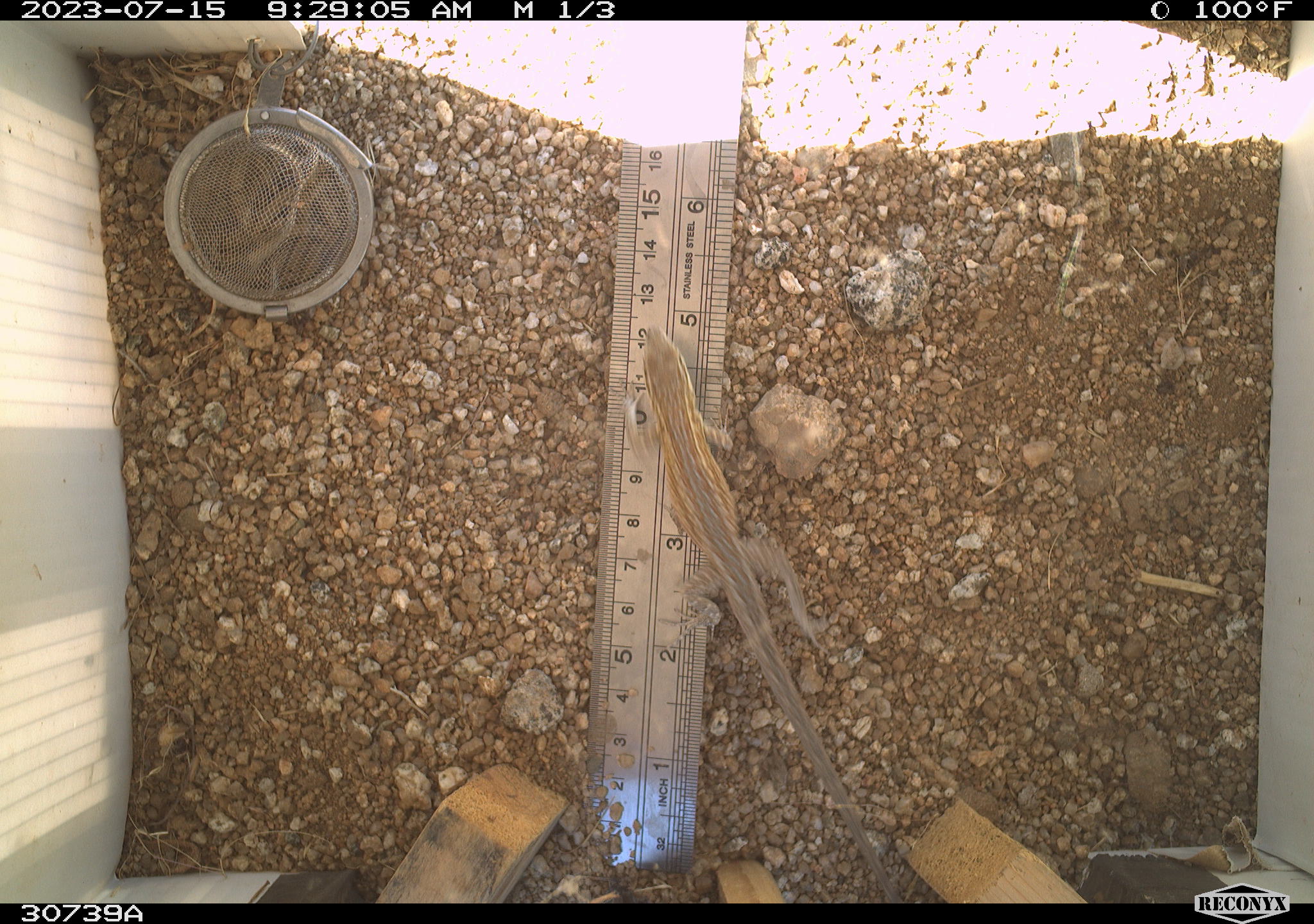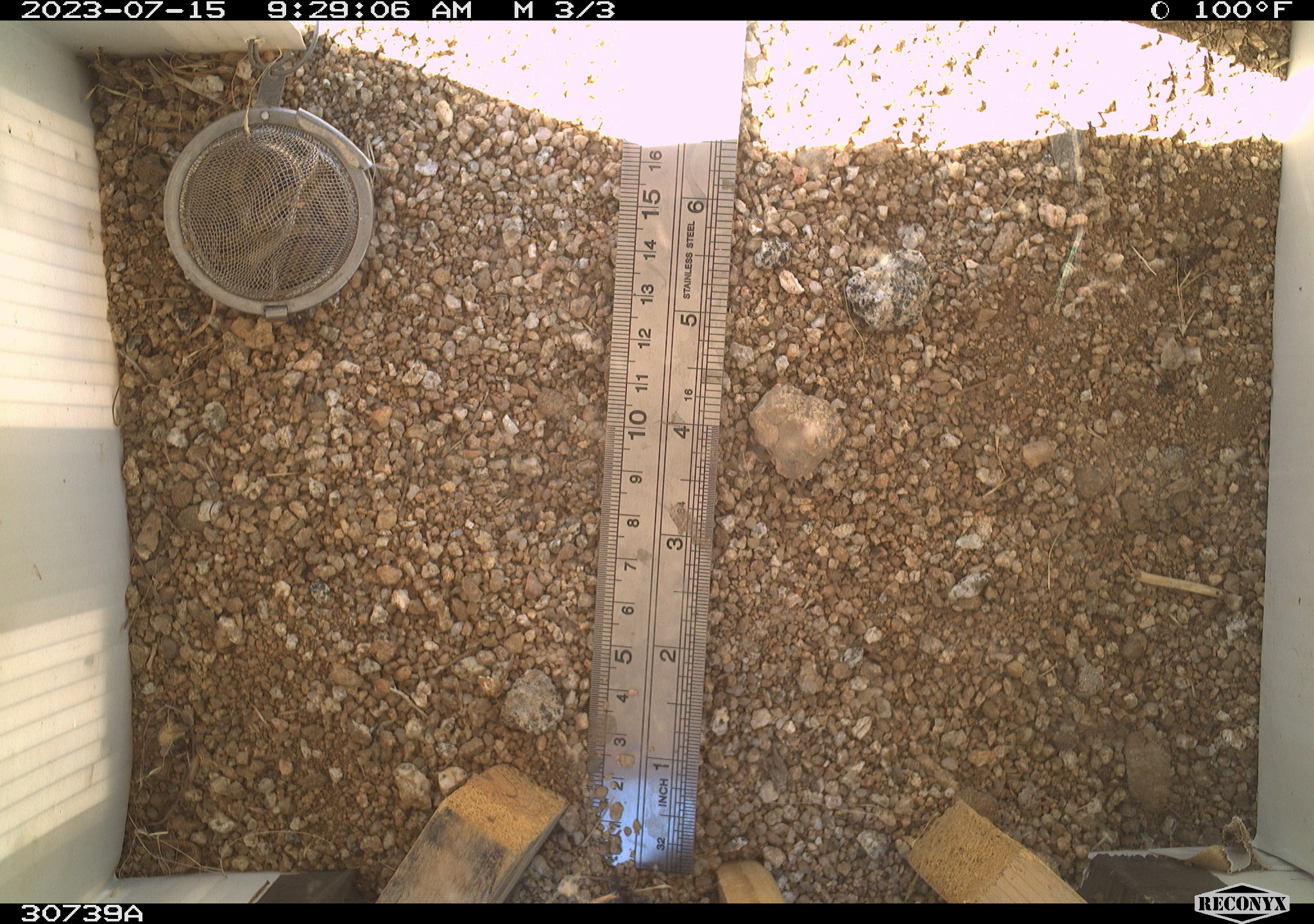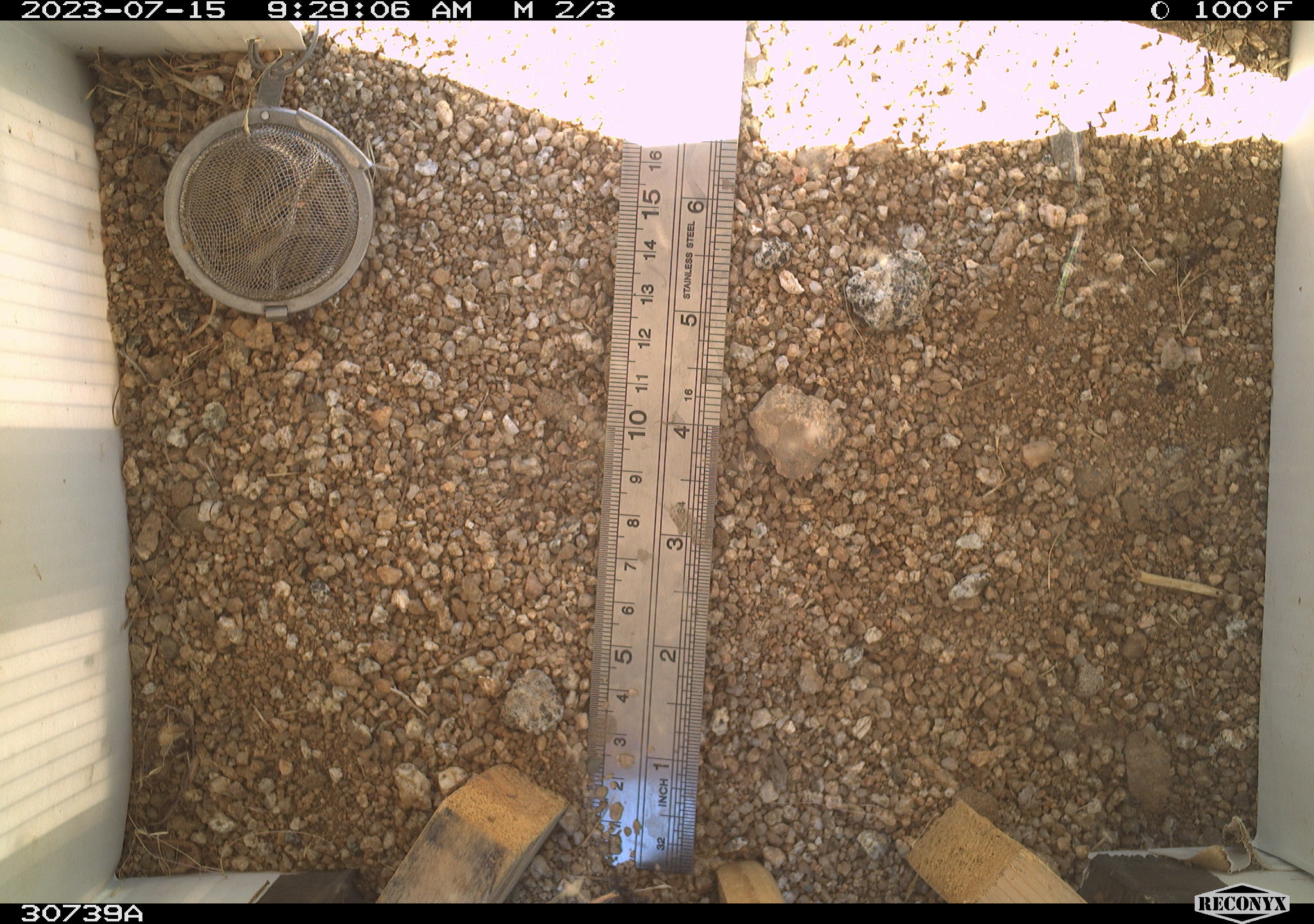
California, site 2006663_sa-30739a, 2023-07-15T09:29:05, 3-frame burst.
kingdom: Animalia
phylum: Chordata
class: Reptilia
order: Squamata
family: Phrynosomatidae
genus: Sceloporus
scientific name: Sceloporus graciosus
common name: common sagebrush lizard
Common sagebrush lizard (Sceloporus graciosus).